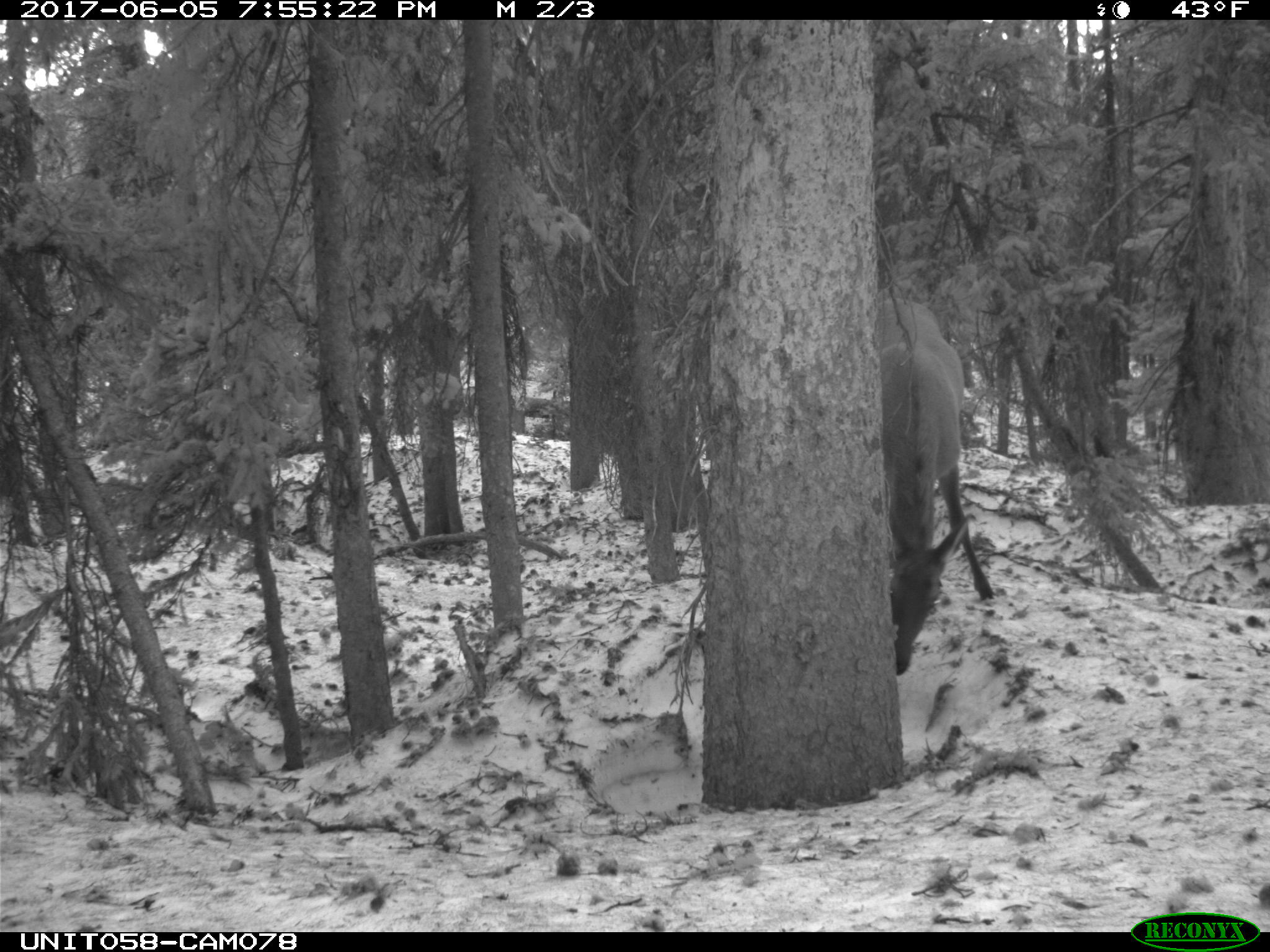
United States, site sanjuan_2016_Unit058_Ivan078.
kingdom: Animalia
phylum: Chordata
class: Mammalia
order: Artiodactyla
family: Cervidae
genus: Cervus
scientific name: Cervus elaphus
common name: red deer